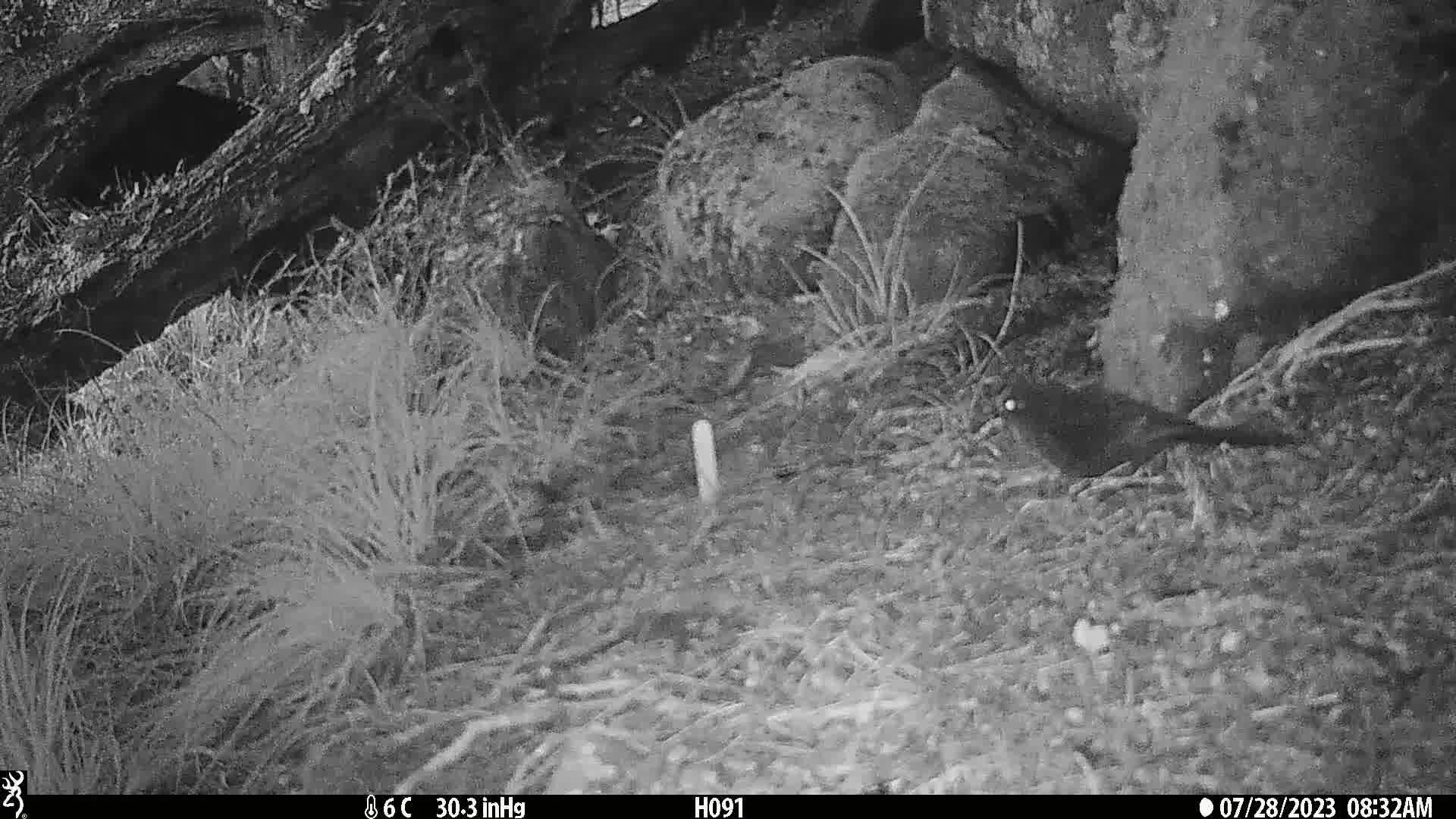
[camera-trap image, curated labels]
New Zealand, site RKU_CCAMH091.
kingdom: Animalia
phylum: Chordata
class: Aves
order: Passeriformes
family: Turdidae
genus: Turdus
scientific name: Turdus merula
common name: eurasian blackbird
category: blackbird